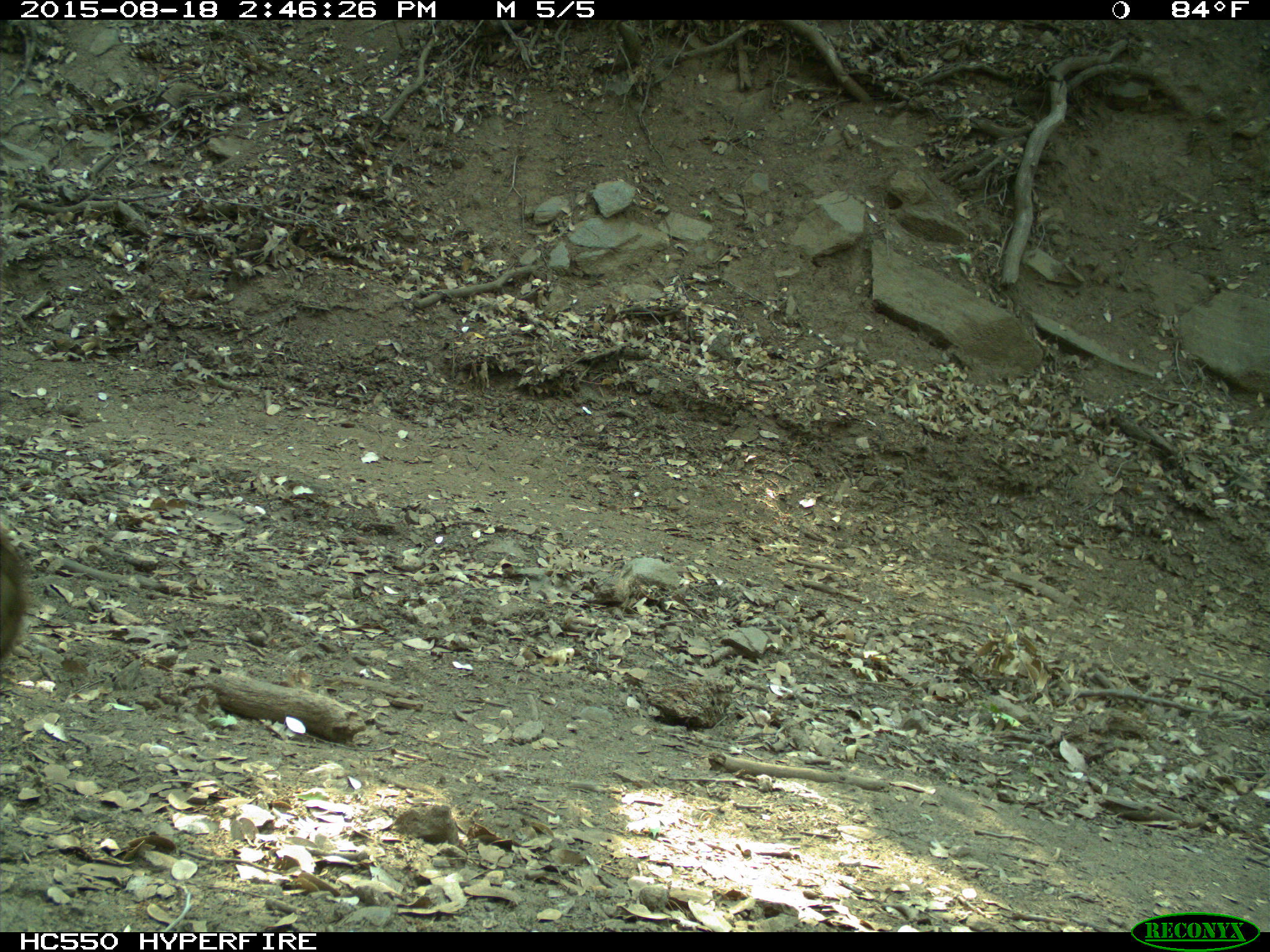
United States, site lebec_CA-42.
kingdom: Animalia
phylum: Chordata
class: Mammalia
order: Carnivora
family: Ursidae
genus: Ursus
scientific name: Ursus americanus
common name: american black bear